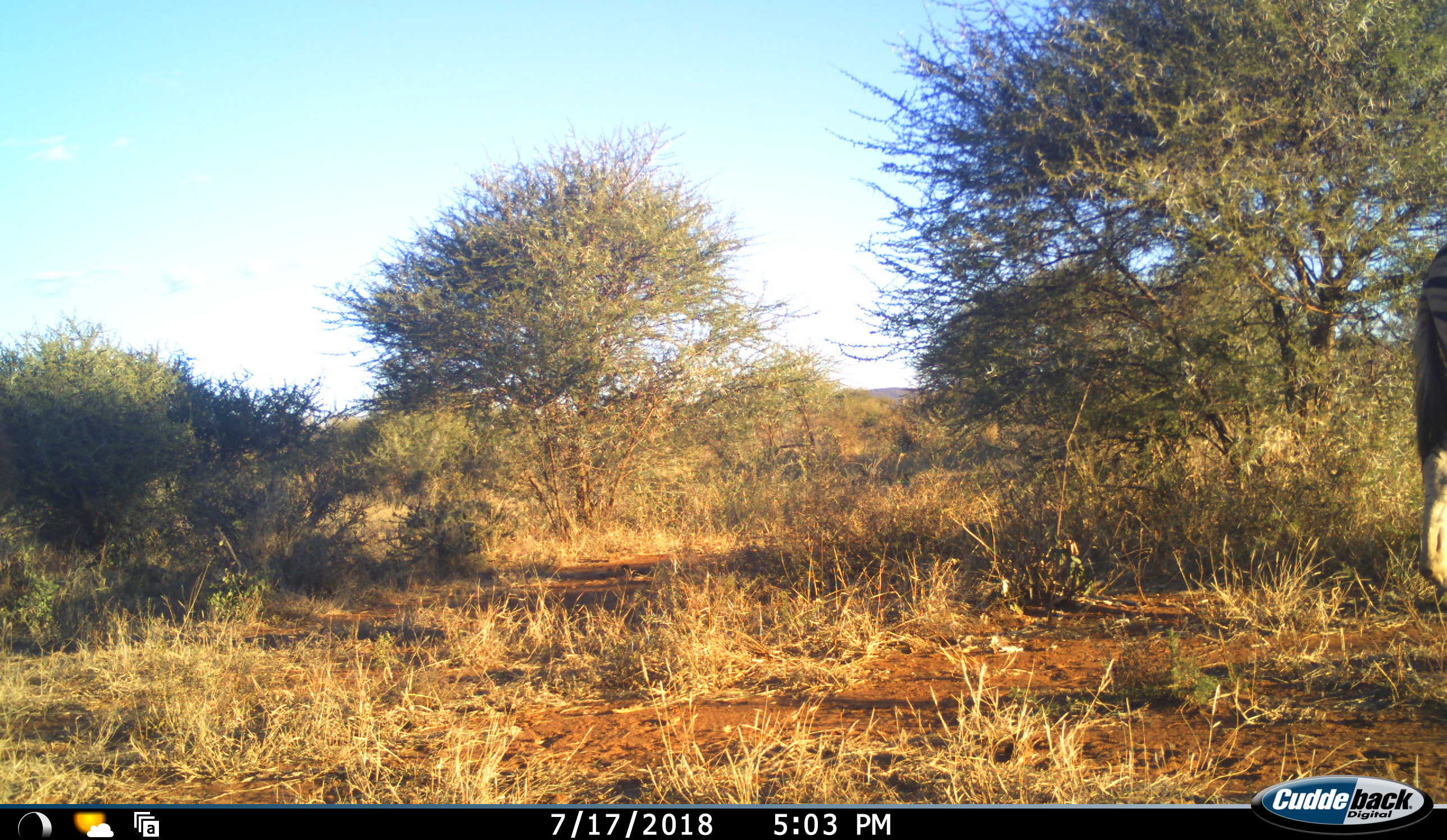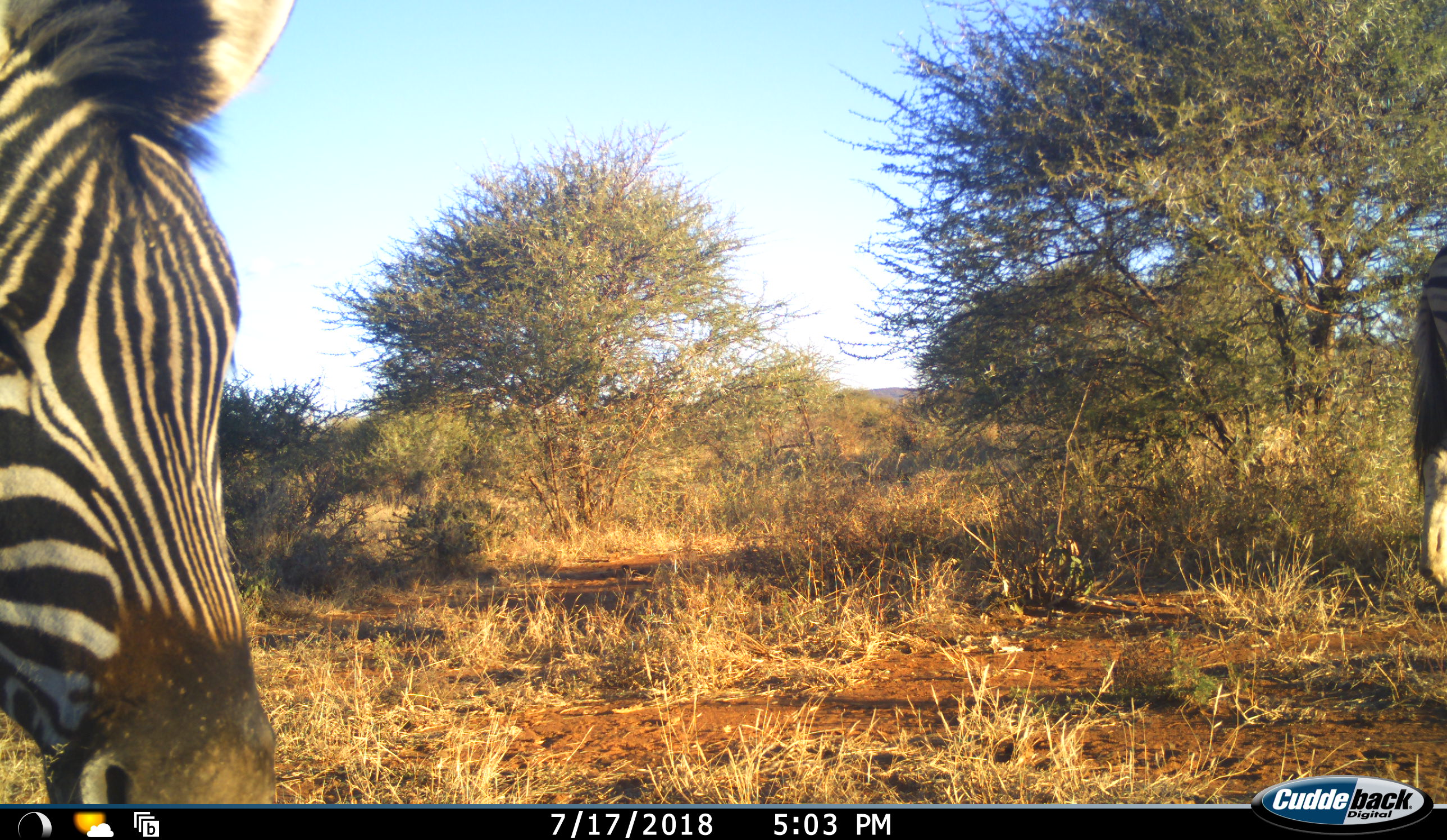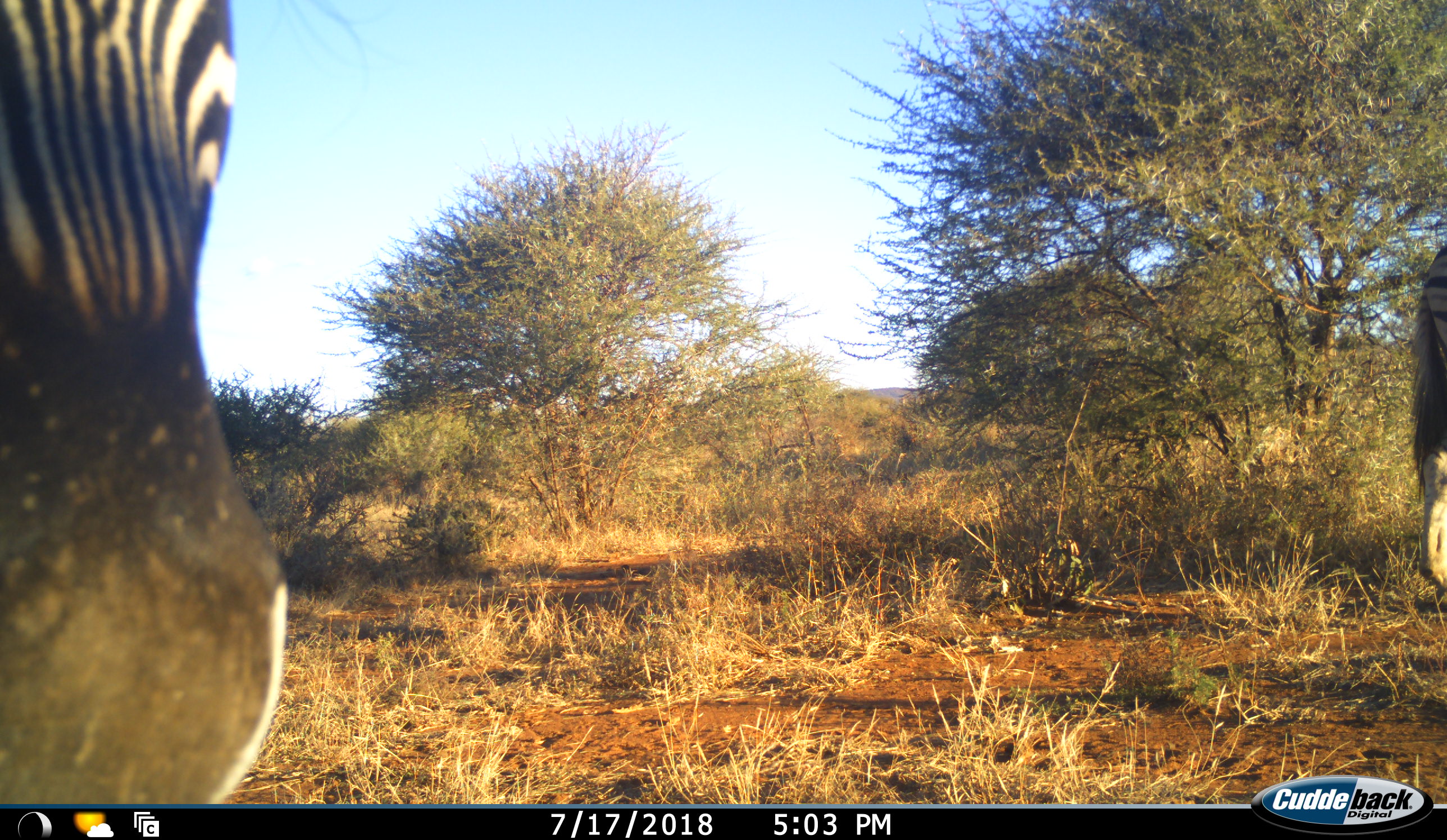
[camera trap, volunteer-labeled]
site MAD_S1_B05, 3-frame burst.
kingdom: Animalia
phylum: Chordata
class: Mammalia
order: Perissodactyla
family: Equidae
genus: Equus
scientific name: Equus quagga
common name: plains zebra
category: zebraplains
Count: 2.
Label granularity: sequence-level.